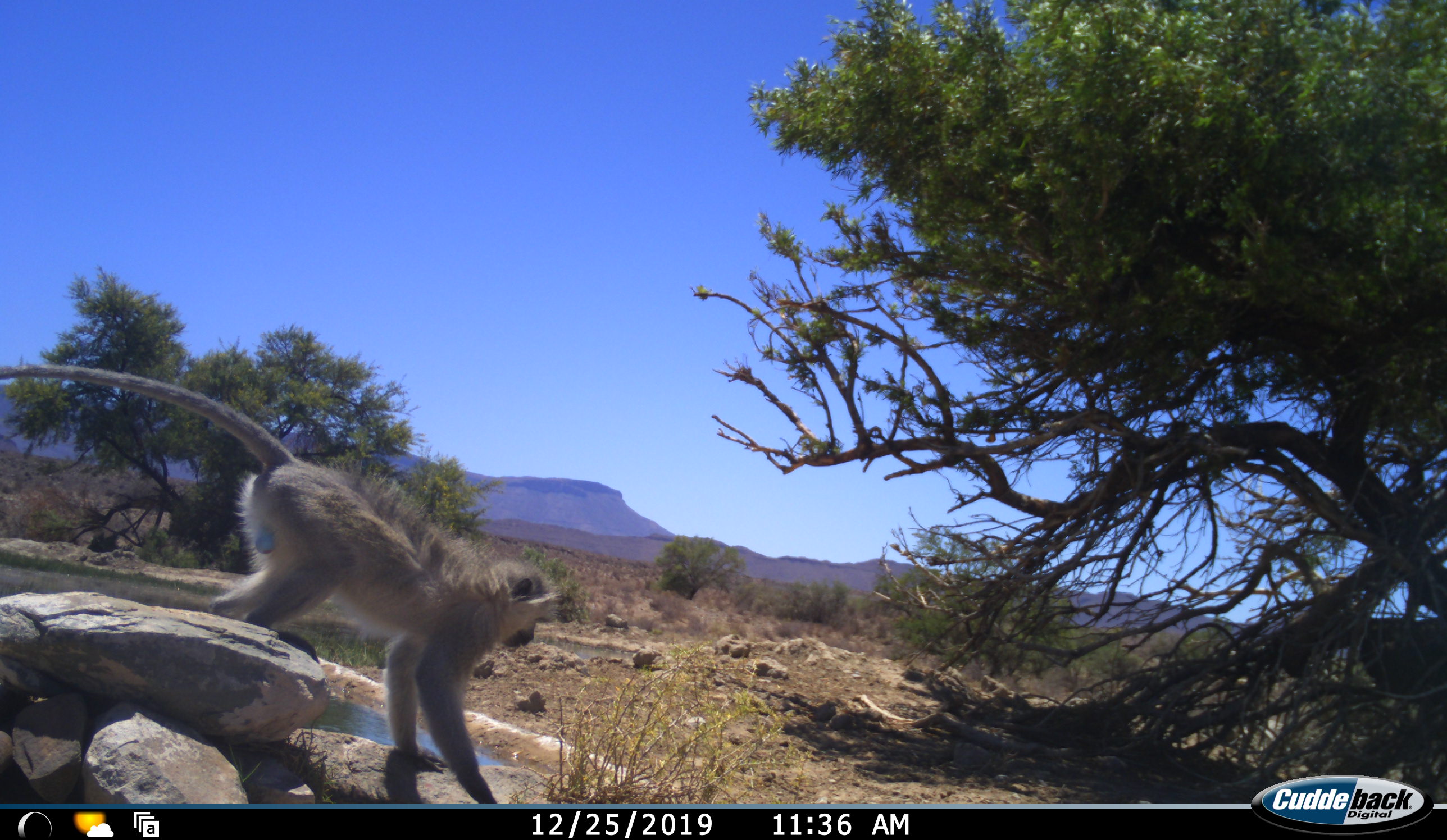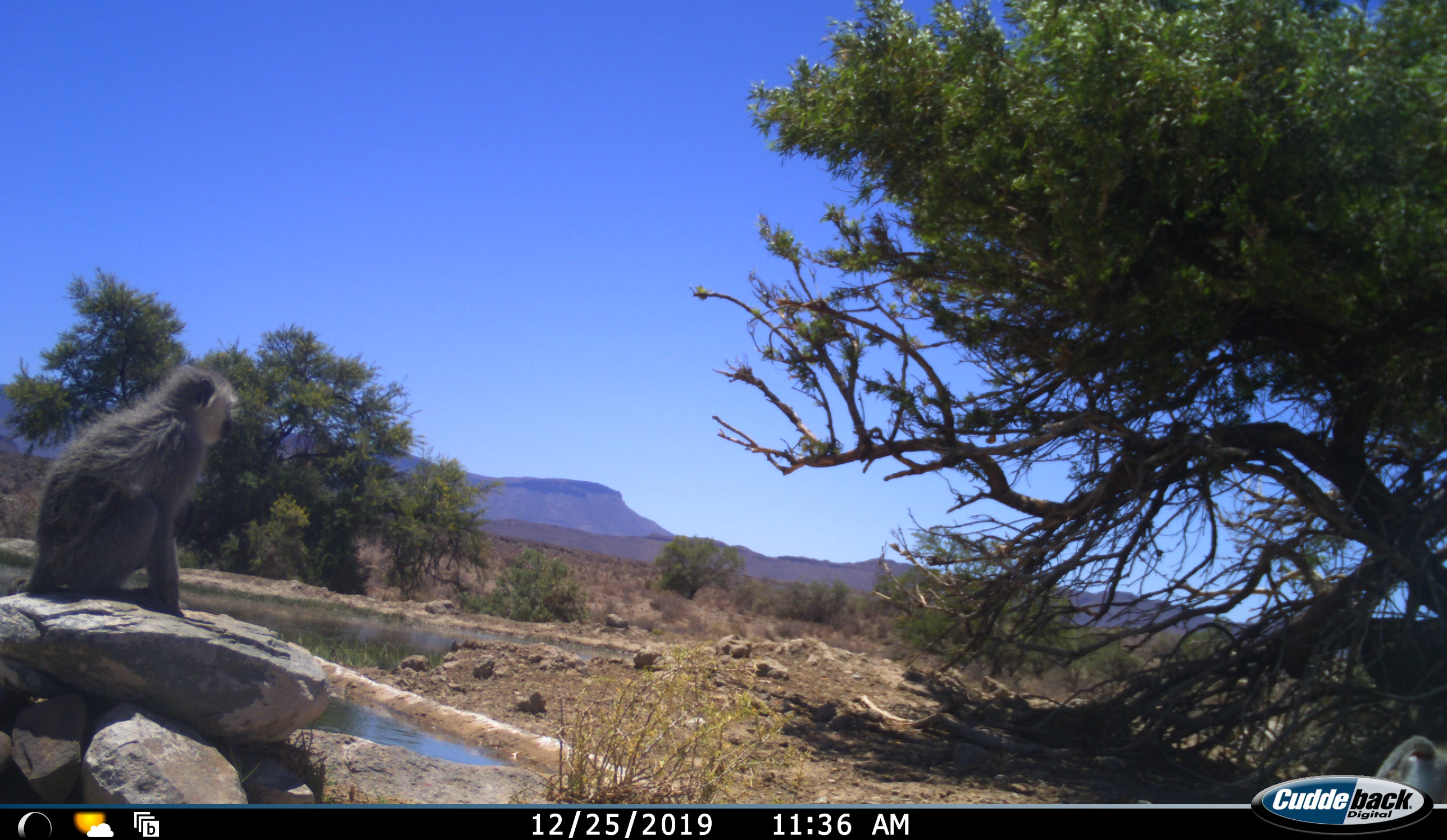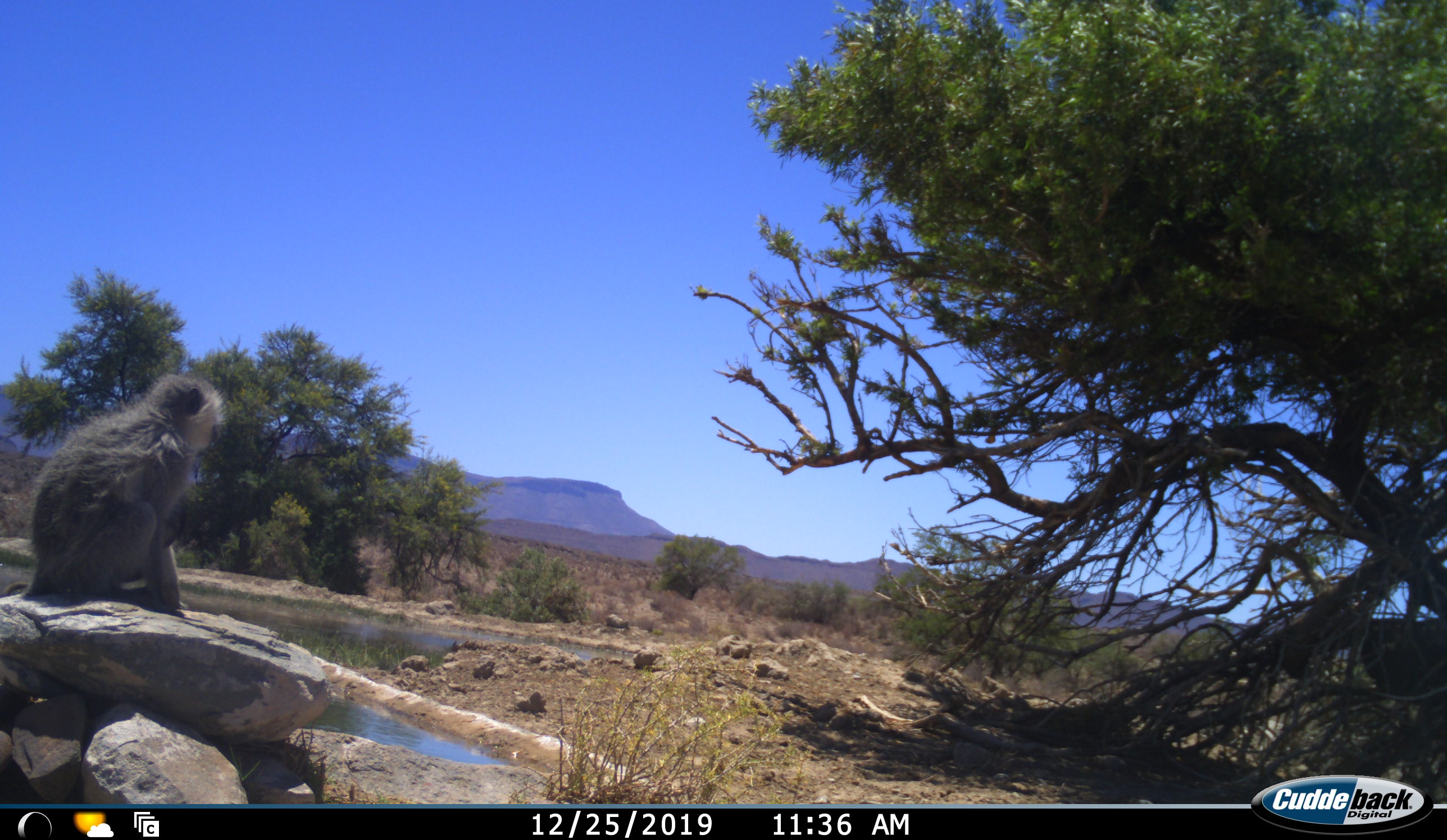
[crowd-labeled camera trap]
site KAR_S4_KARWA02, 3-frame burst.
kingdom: Animalia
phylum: Chordata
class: Mammalia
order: Primates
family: Cercopithecidae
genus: Chlorocebus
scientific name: Chlorocebus pygerythrus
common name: vervet monkey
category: monkeyvervet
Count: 2.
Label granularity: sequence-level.